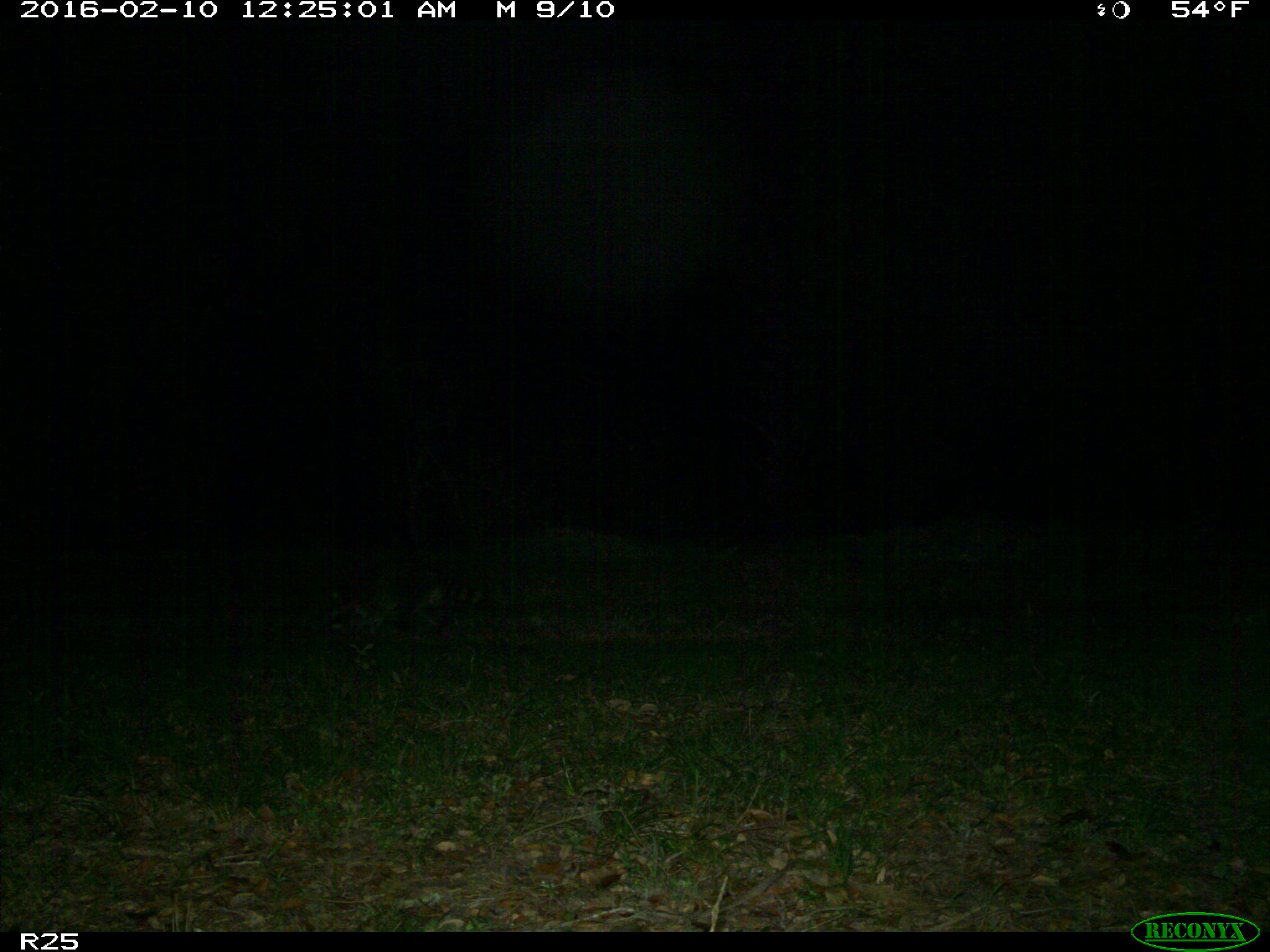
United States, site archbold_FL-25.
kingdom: Animalia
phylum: Chordata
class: Mammalia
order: Carnivora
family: Procyonidae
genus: Procyon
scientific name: Procyon lotor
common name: common raccoon